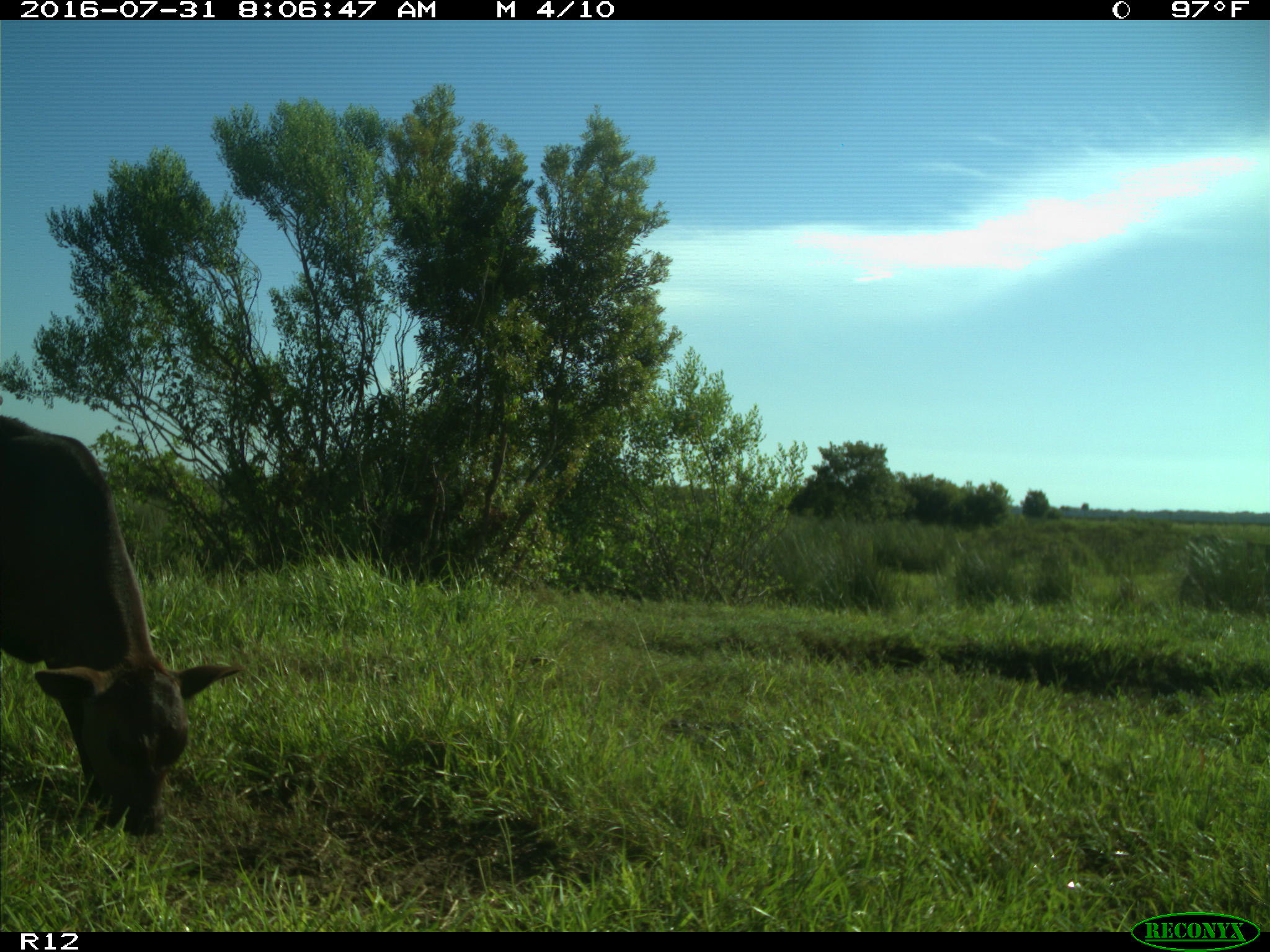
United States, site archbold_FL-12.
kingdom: Animalia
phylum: Chordata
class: Mammalia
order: Artiodactyla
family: Bovidae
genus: Bos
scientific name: Bos taurus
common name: domestic cow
Bos taurus (domestic cow).